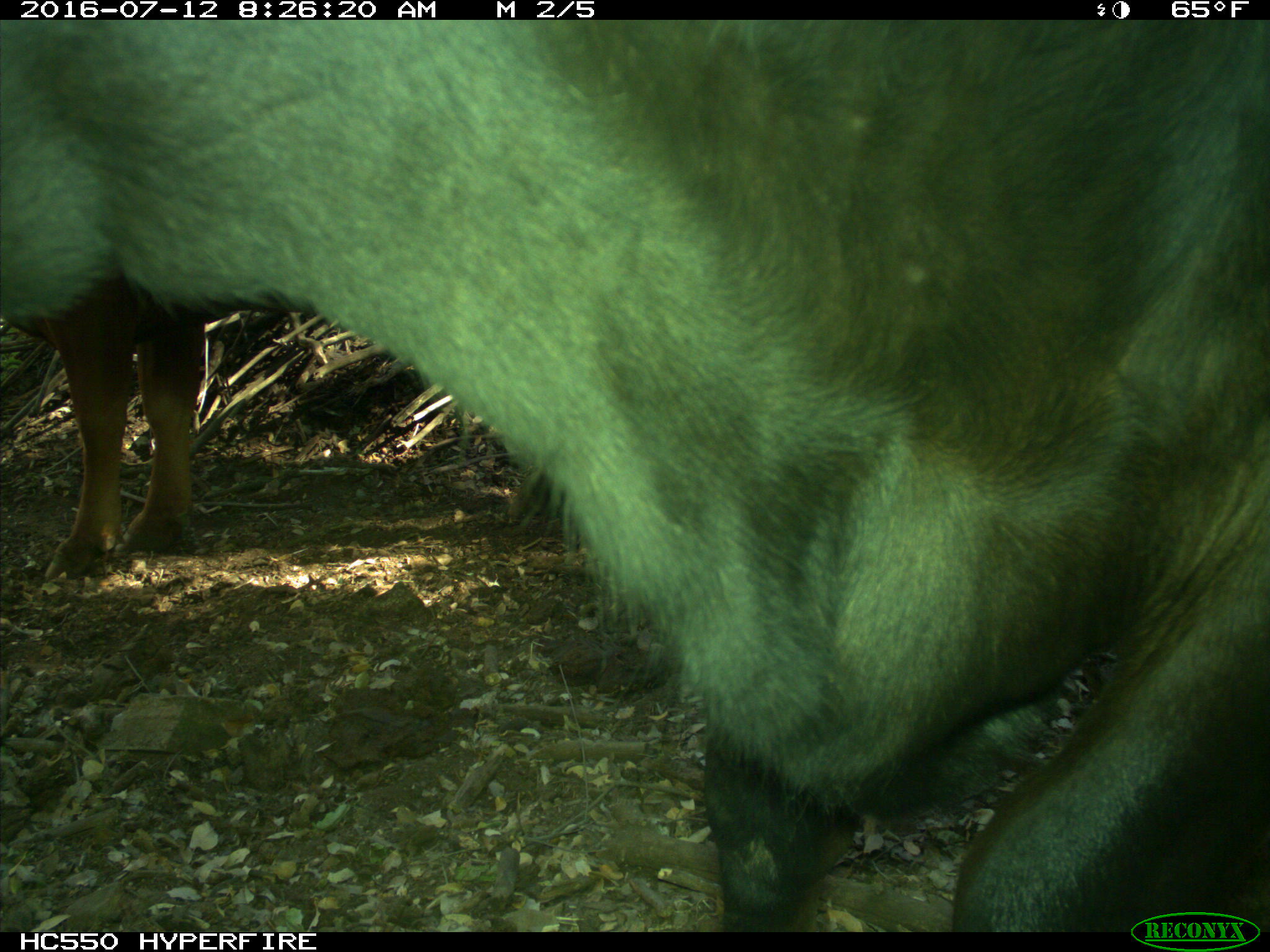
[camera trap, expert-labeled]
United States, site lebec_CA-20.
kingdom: Animalia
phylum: Chordata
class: Mammalia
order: Artiodactyla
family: Bovidae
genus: Bos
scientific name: Bos taurus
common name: domestic cow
Bos taurus (domestic cow).